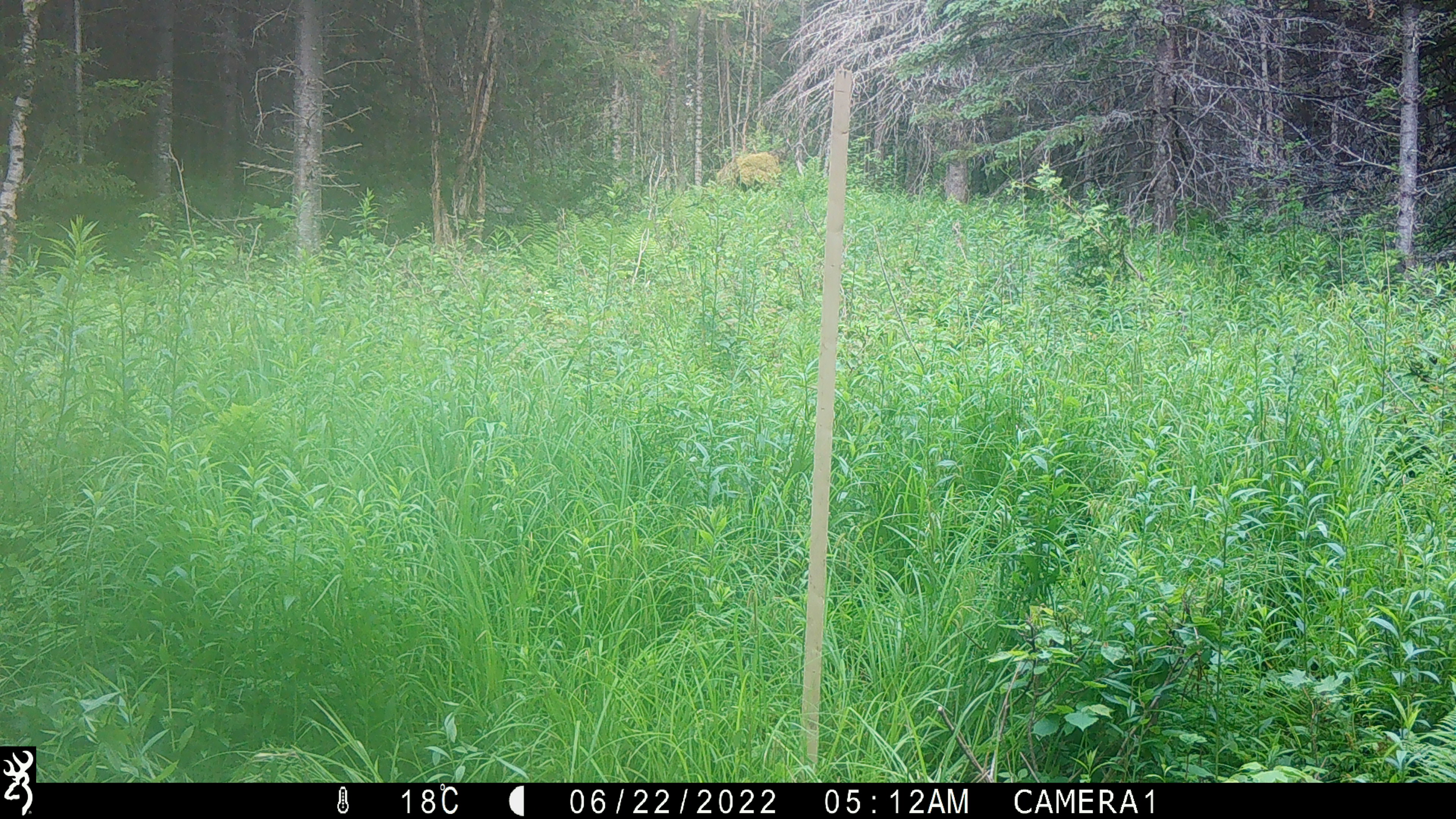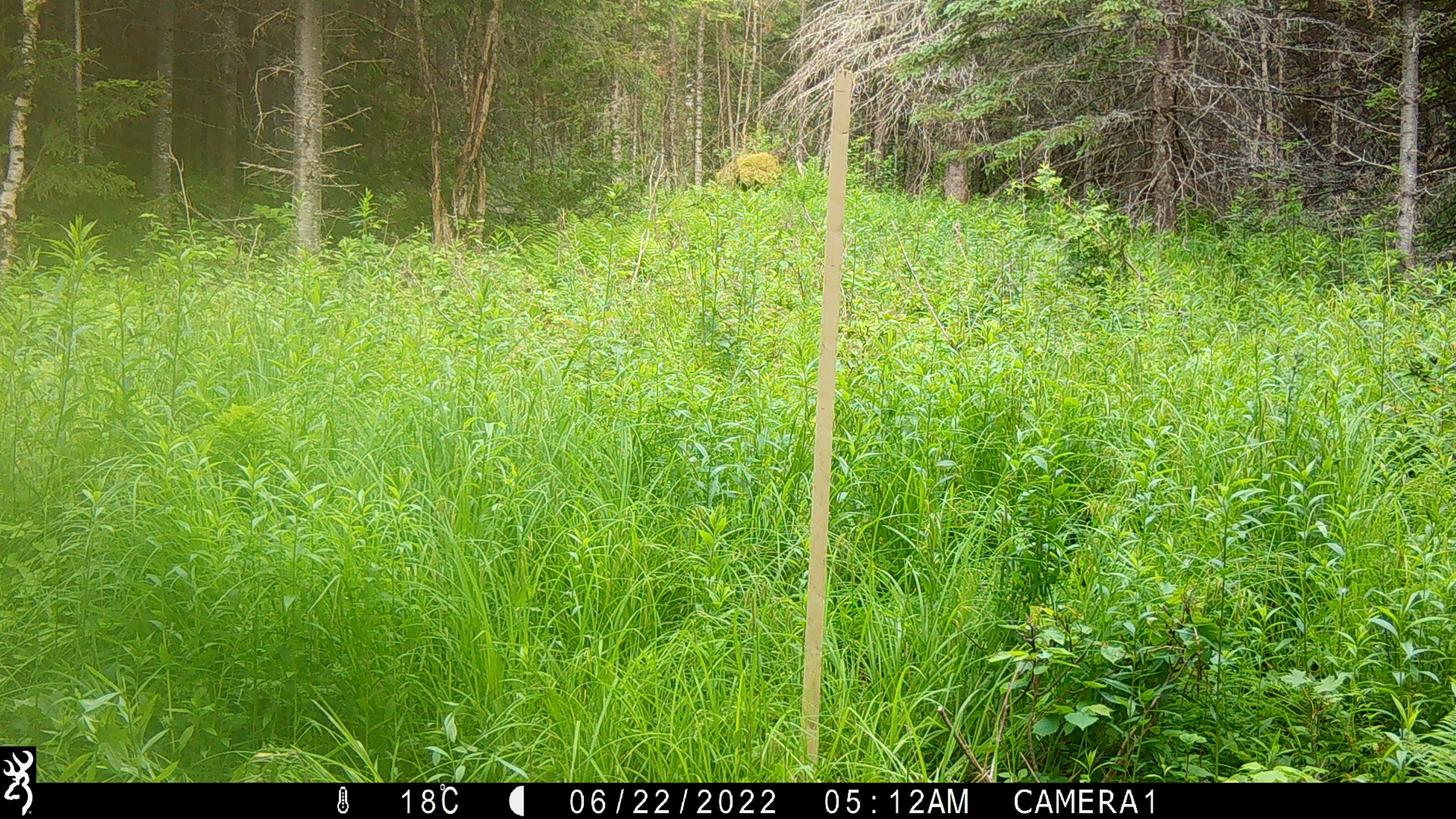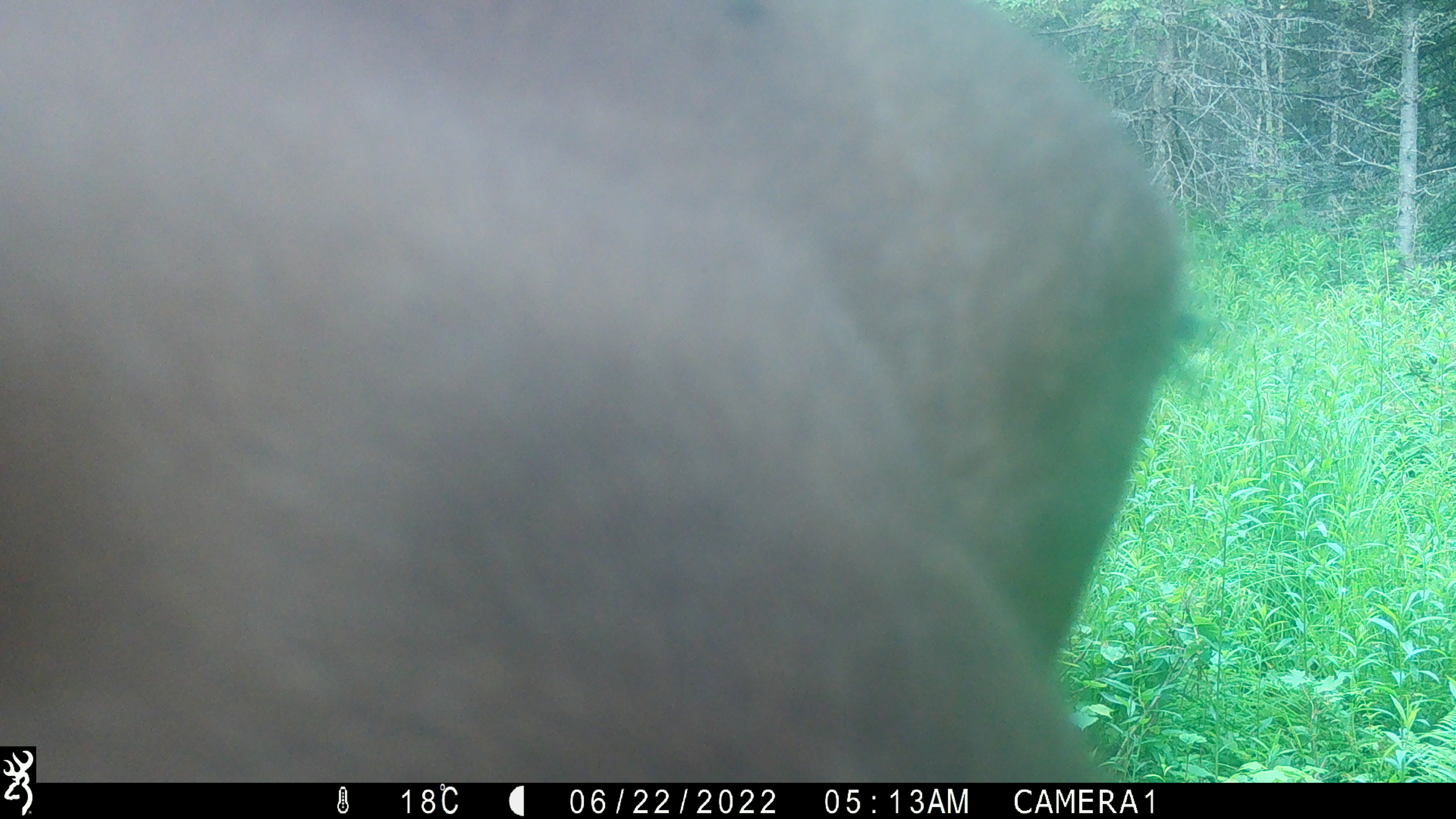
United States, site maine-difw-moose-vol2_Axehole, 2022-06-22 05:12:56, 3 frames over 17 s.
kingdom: Animalia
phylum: Chordata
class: Mammalia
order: Artiodactyla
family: Cervidae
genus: Alces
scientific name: Alces alces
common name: moose